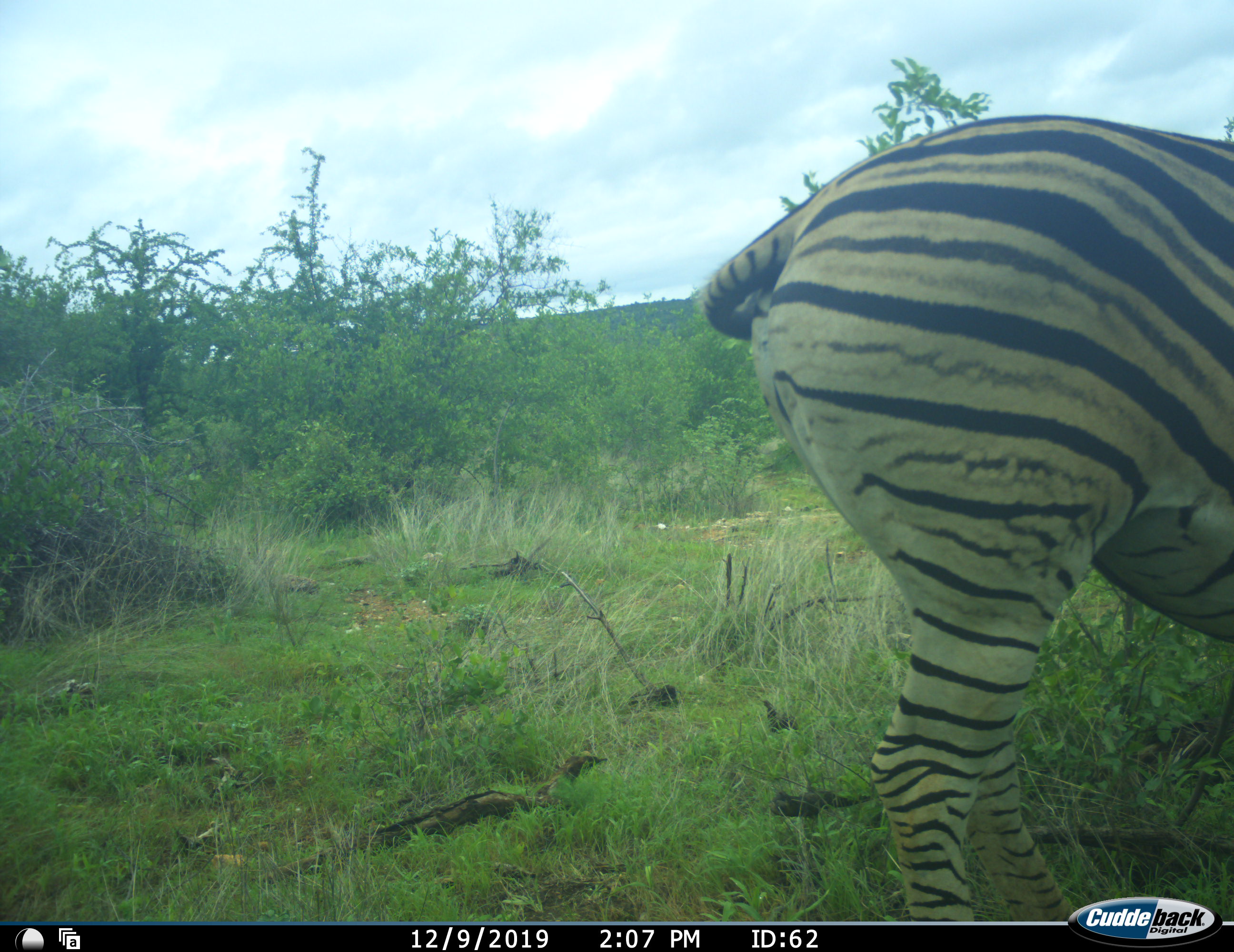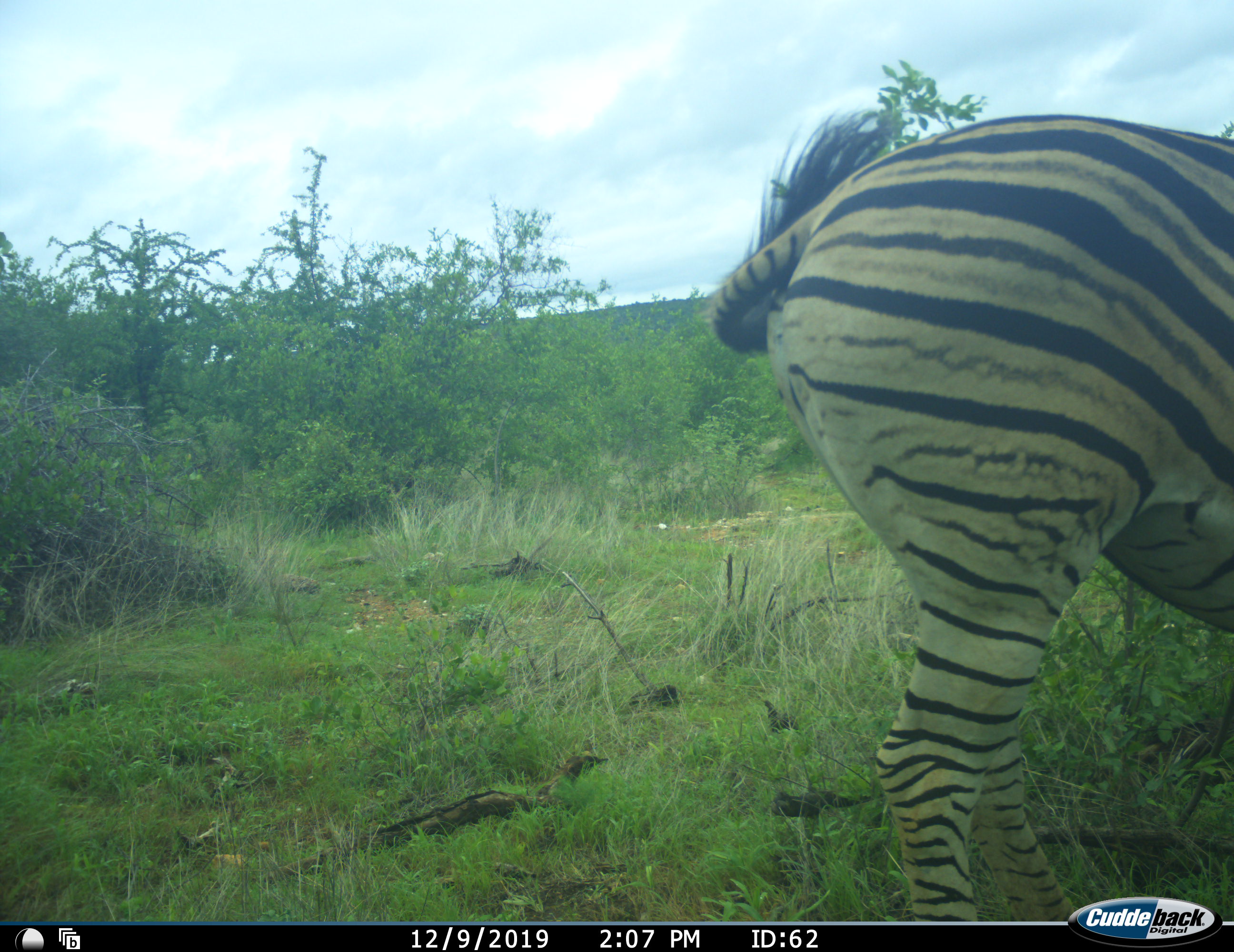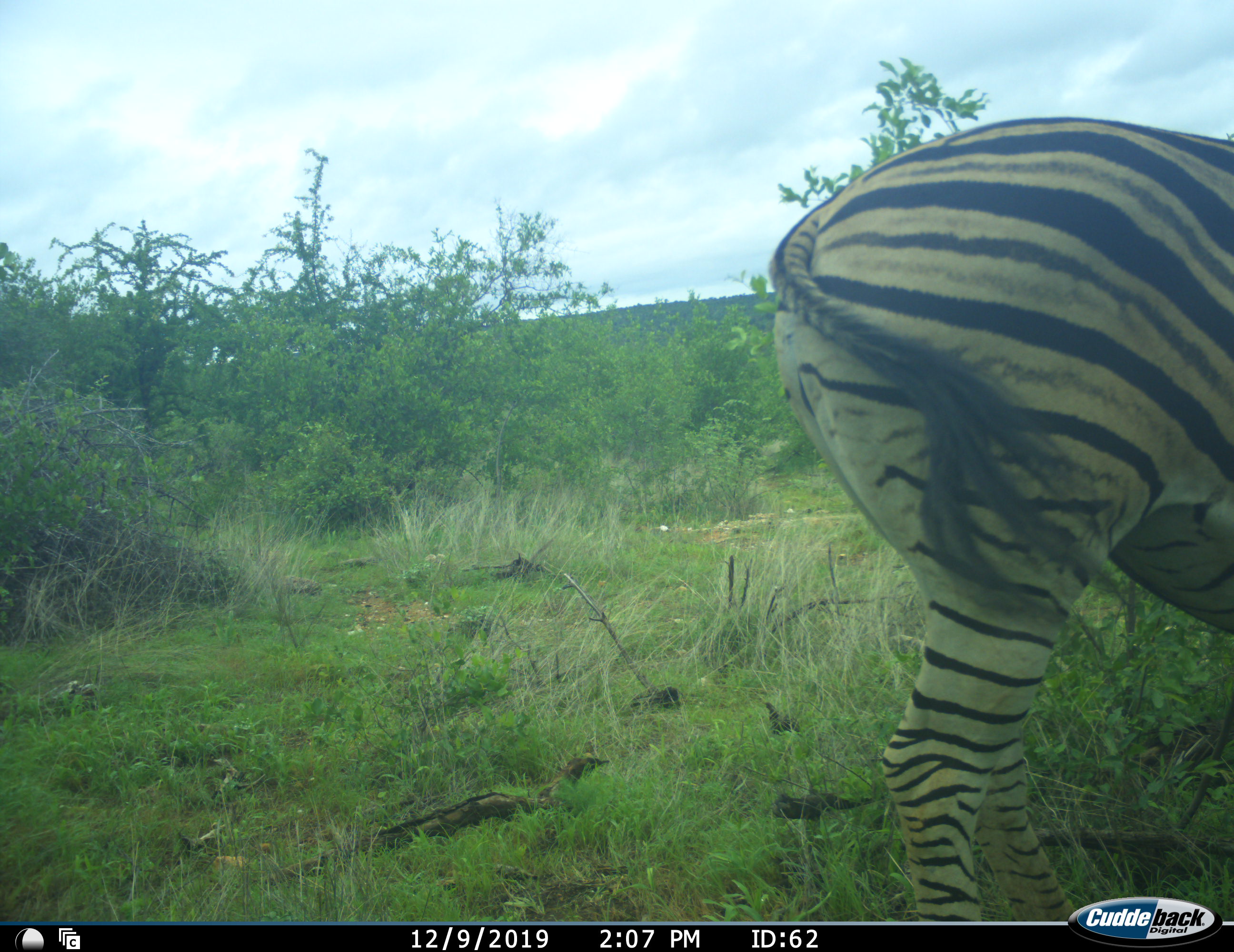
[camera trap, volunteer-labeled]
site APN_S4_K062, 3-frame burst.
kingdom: Animalia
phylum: Chordata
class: Mammalia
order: Perissodactyla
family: Equidae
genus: Equus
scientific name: Equus quagga burchellii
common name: burchell's zebra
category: zebraburchells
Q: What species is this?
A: Zebraburchells (burchell's zebra) (Equus quagga burchellii).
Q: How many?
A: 1.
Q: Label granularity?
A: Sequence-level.